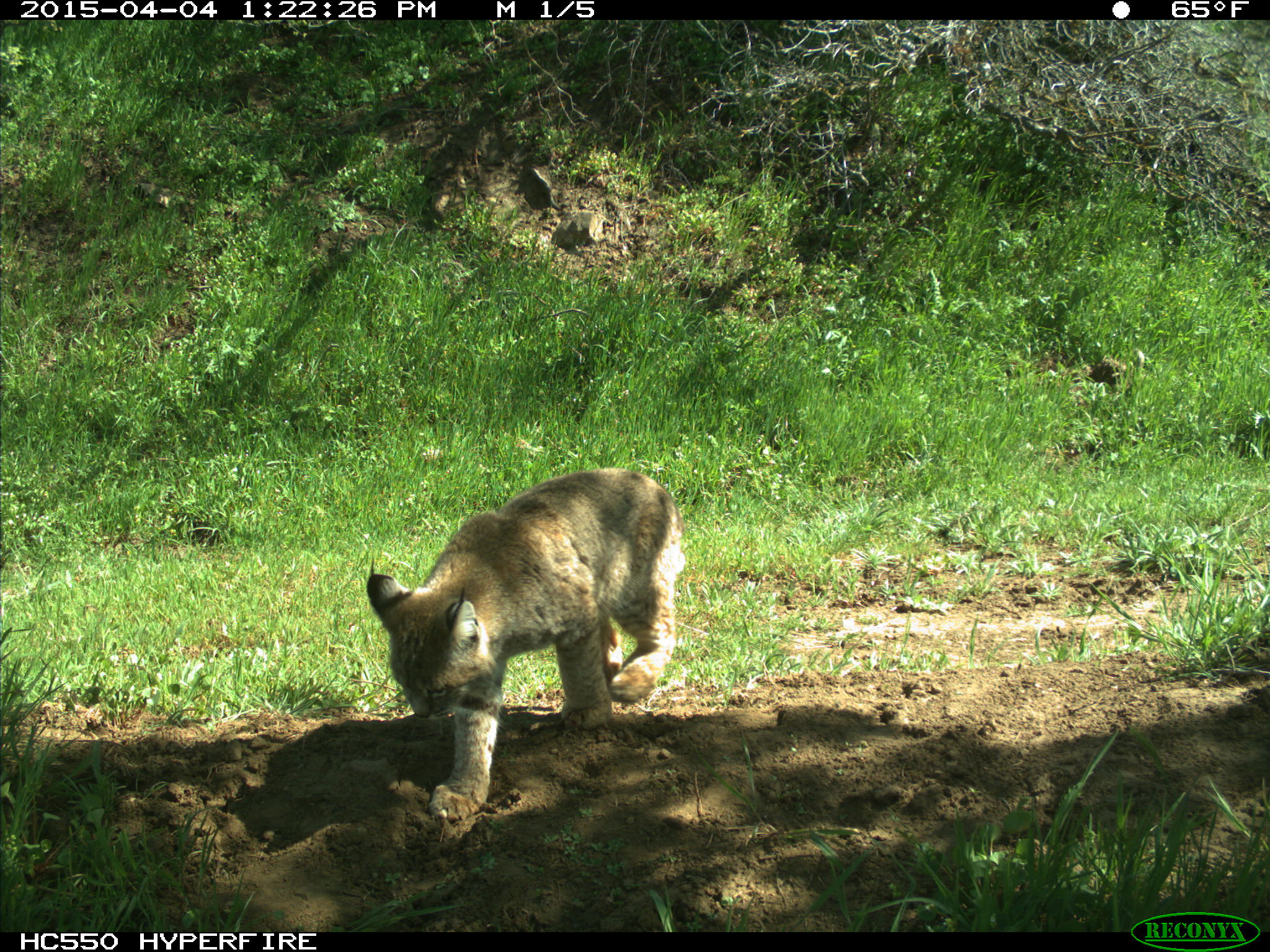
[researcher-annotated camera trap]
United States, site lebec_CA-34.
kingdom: Animalia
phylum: Chordata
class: Mammalia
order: Carnivora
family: Felidae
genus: Lynx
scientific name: Lynx rufus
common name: bobcat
Lynx rufus (bobcat).